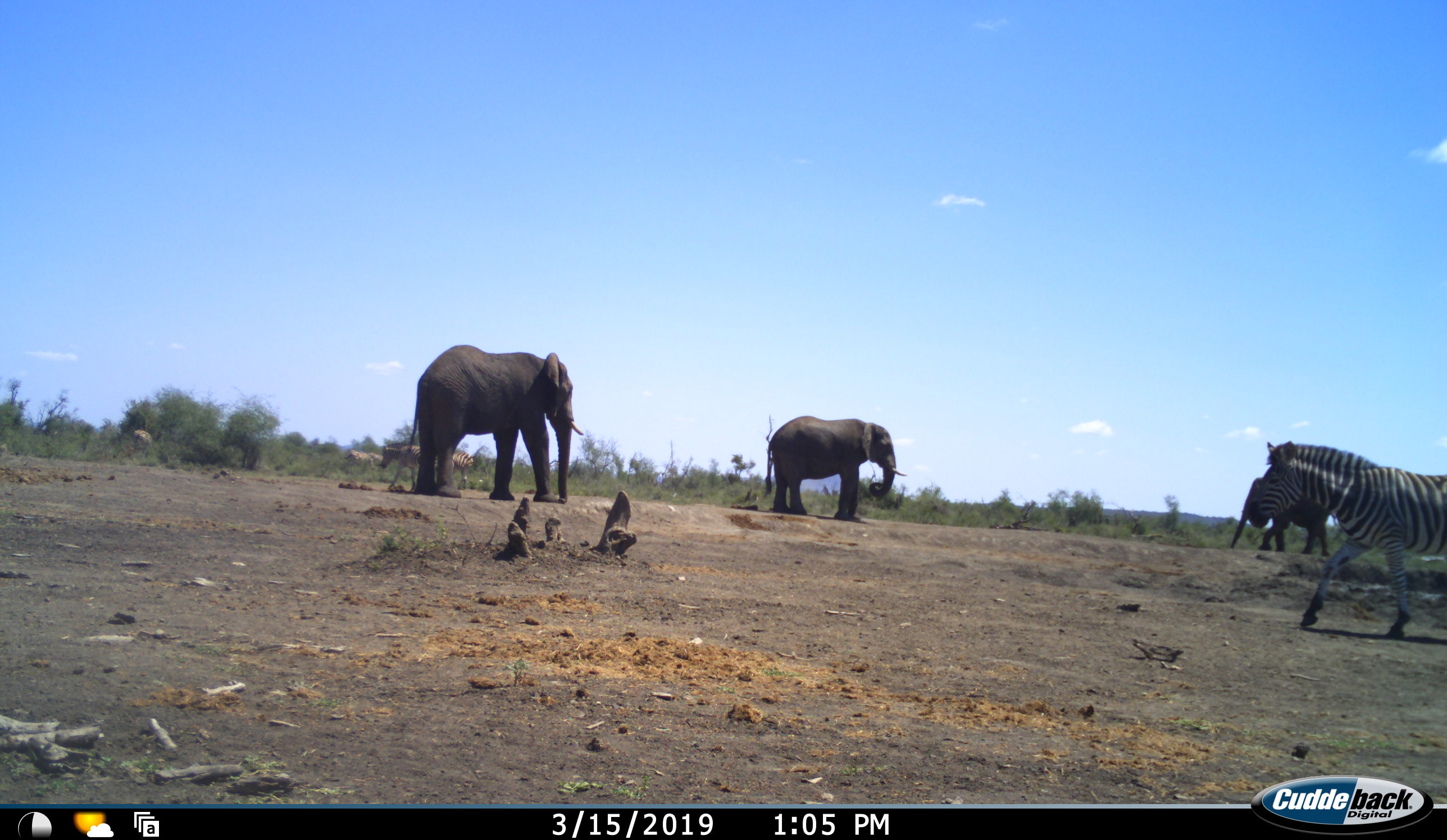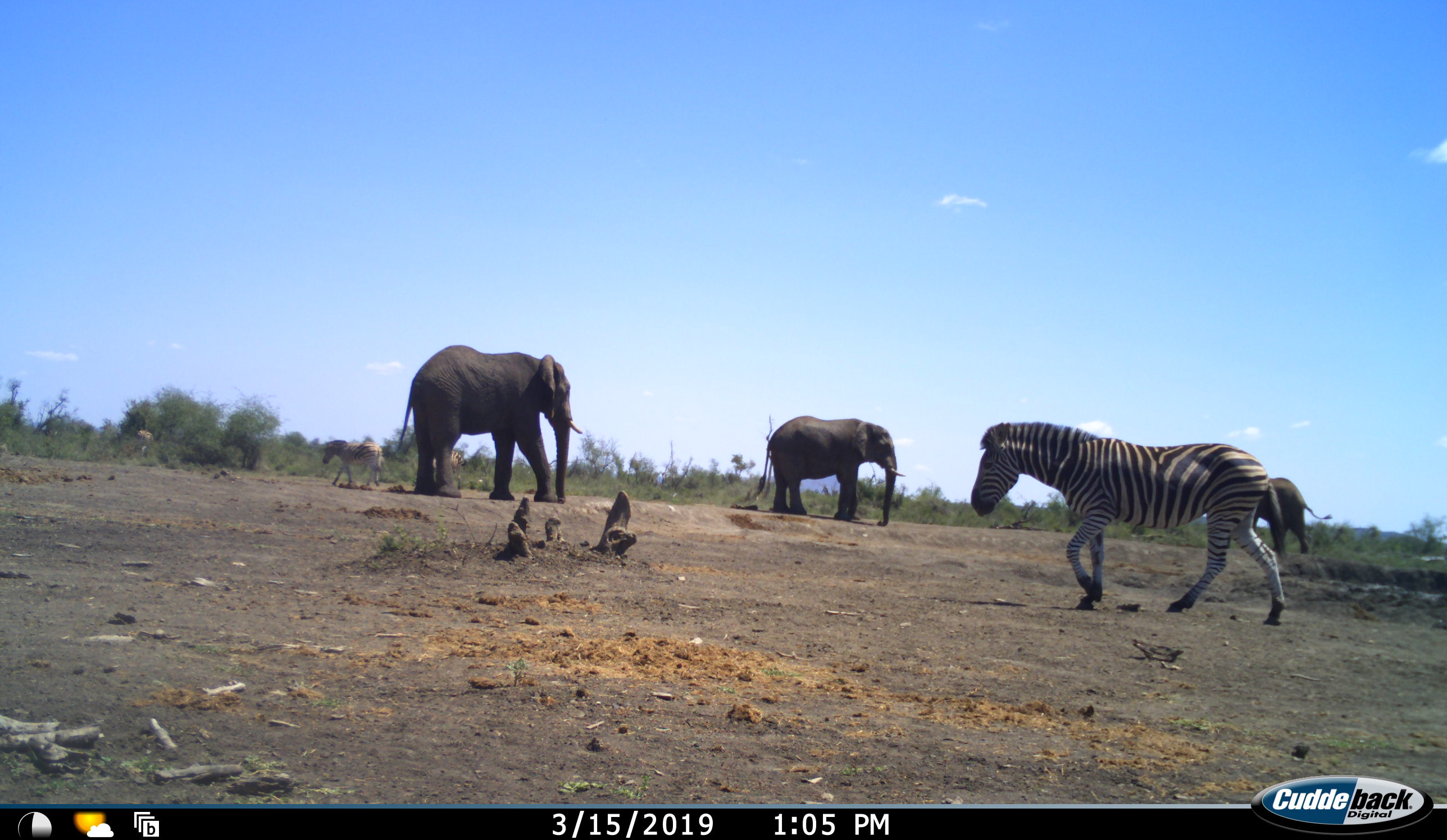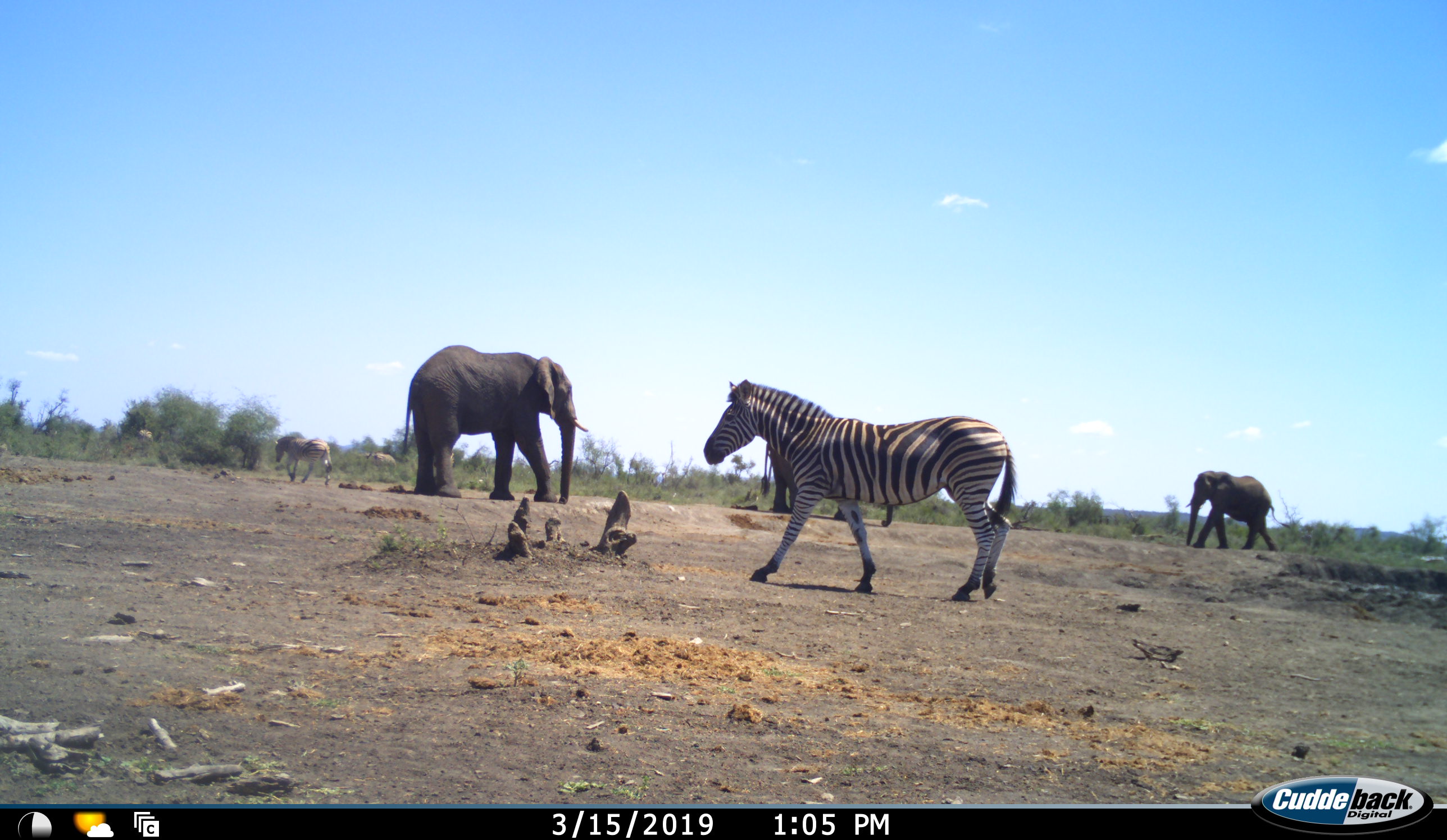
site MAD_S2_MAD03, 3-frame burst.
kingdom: Animalia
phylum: Chordata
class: Mammalia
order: Proboscidea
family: Elephantidae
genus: Loxodonta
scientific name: Loxodonta africana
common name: african bush elephant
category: elephant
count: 3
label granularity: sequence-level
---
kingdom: Animalia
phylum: Chordata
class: Mammalia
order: Perissodactyla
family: Equidae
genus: Equus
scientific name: Equus quagga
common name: plains zebra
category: zebraplains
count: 4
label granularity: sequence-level